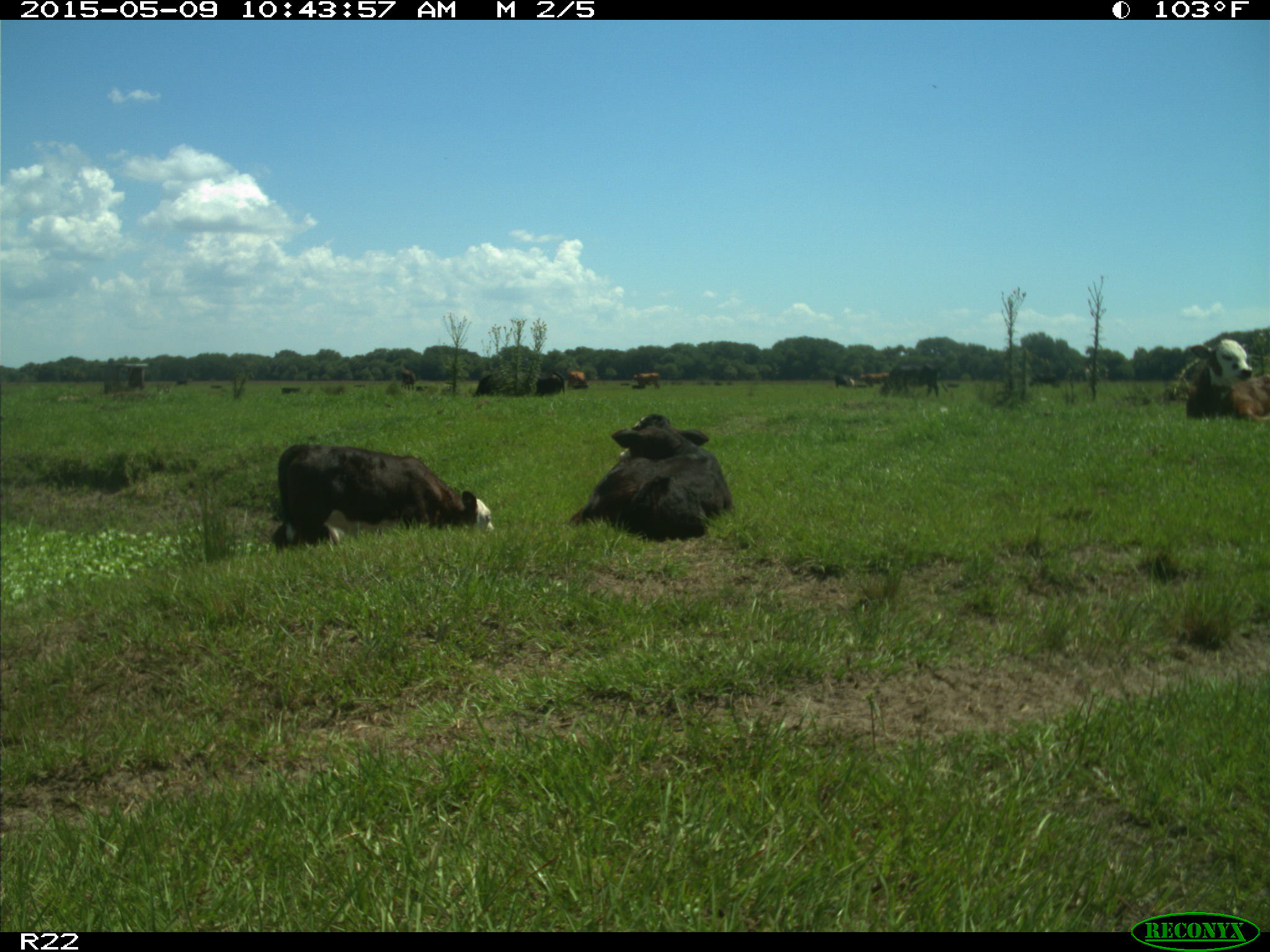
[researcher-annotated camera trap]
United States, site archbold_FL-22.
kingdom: Animalia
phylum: Chordata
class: Mammalia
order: Artiodactyla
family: Bovidae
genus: Bos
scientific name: Bos taurus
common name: domestic cow